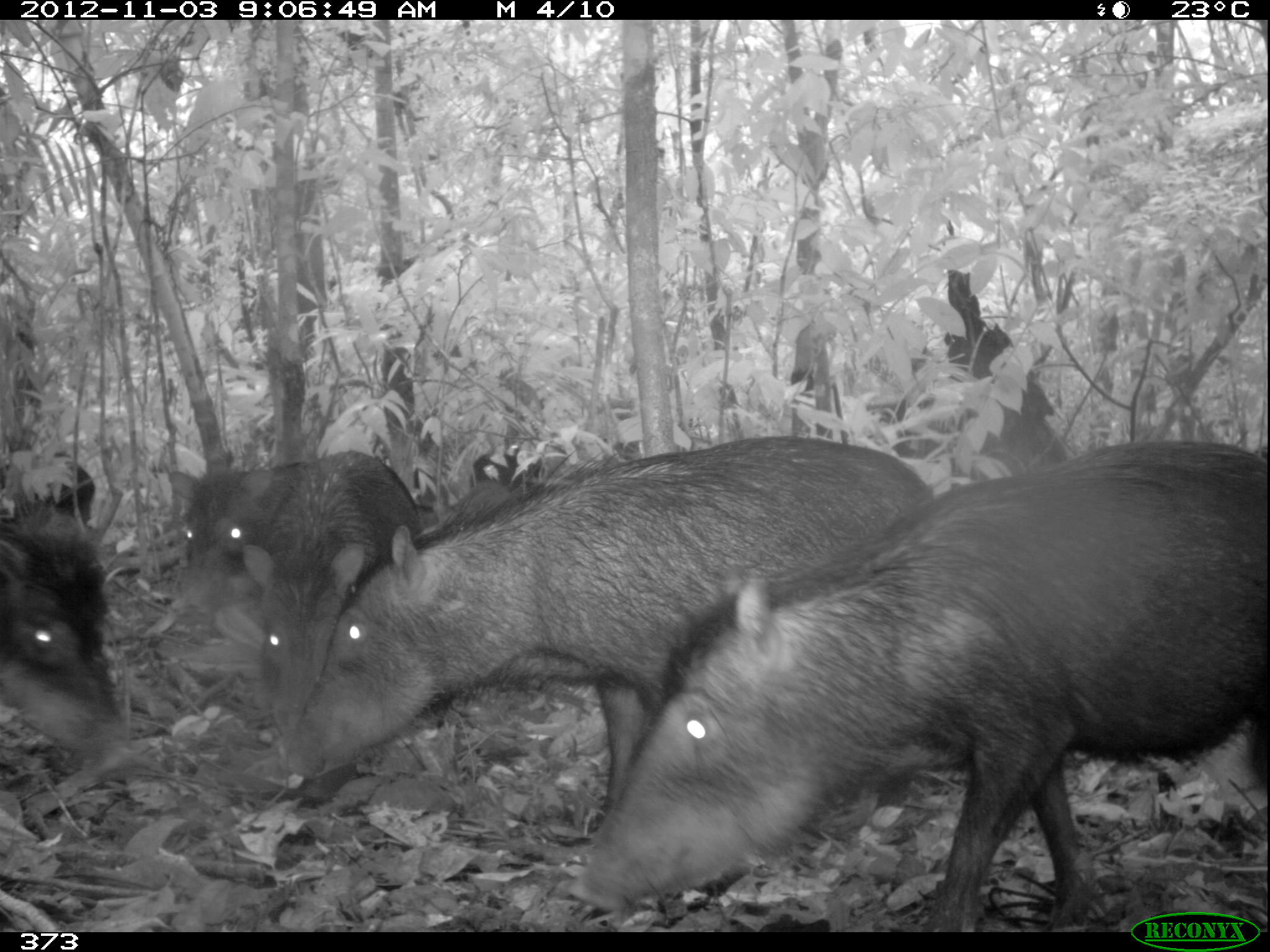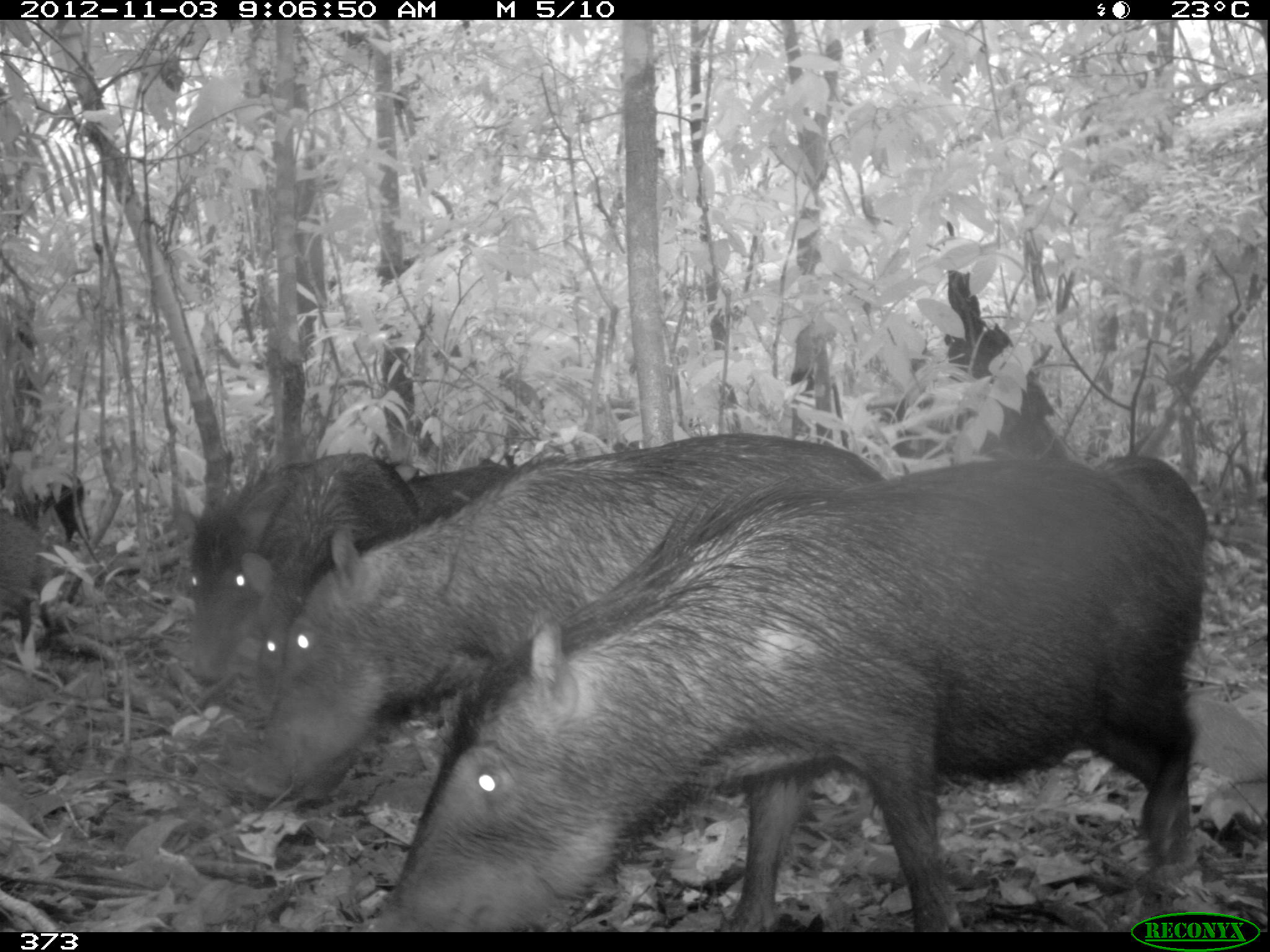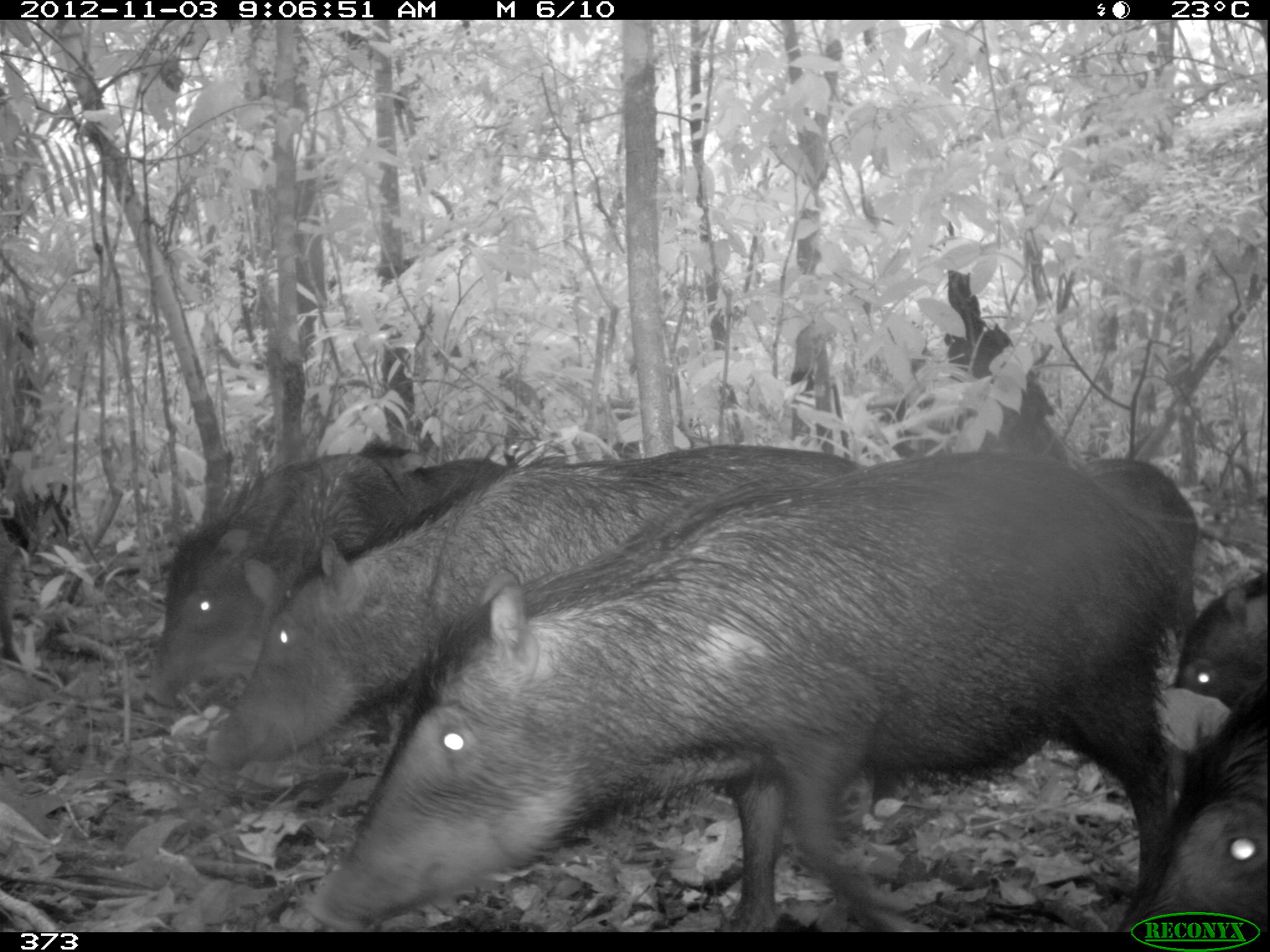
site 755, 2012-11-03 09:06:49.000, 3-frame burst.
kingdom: Animalia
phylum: Chordata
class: Mammalia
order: Artiodactyla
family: Tayassuidae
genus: Tayassu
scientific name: Tayassu pecari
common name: white-lipped peccary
Tayassu pecari (white-lipped peccary).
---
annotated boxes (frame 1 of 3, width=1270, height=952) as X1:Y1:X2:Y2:
tayassu pecari: 565:435:1269:932; 274:433:934:832; 238:450:420:760; 1:492:130:777; 168:458:302:598; 8:445:95:527; 436:480:512:523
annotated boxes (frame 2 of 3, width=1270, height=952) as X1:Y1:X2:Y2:
tayassu pecari: 363:452:1207:929; 245:430:885:798; 239:451:423:705; 170:461:308:688; 1091:455:1209:553; 0:510:54:653; 404:459:509:525; 0:471:91:546